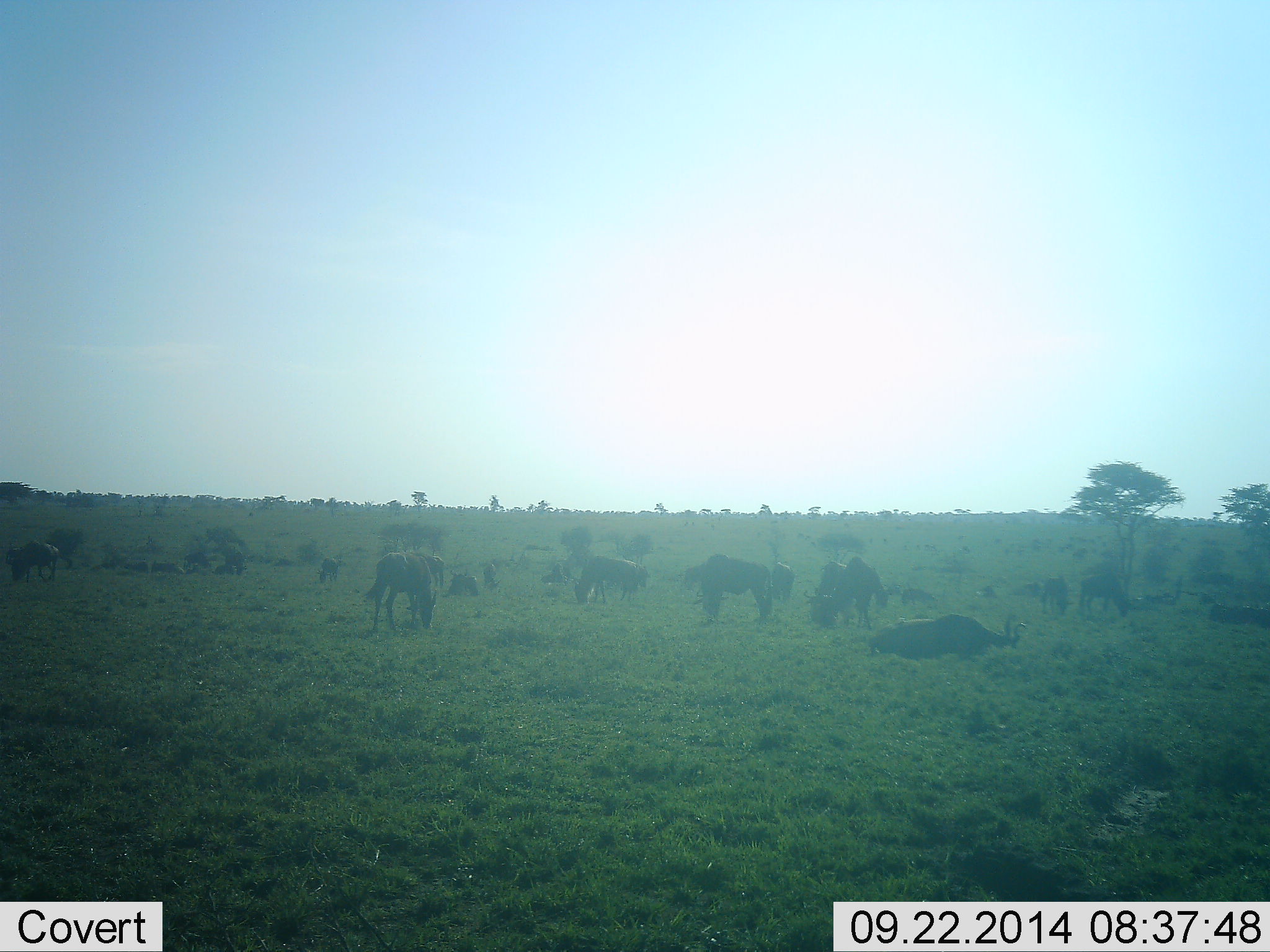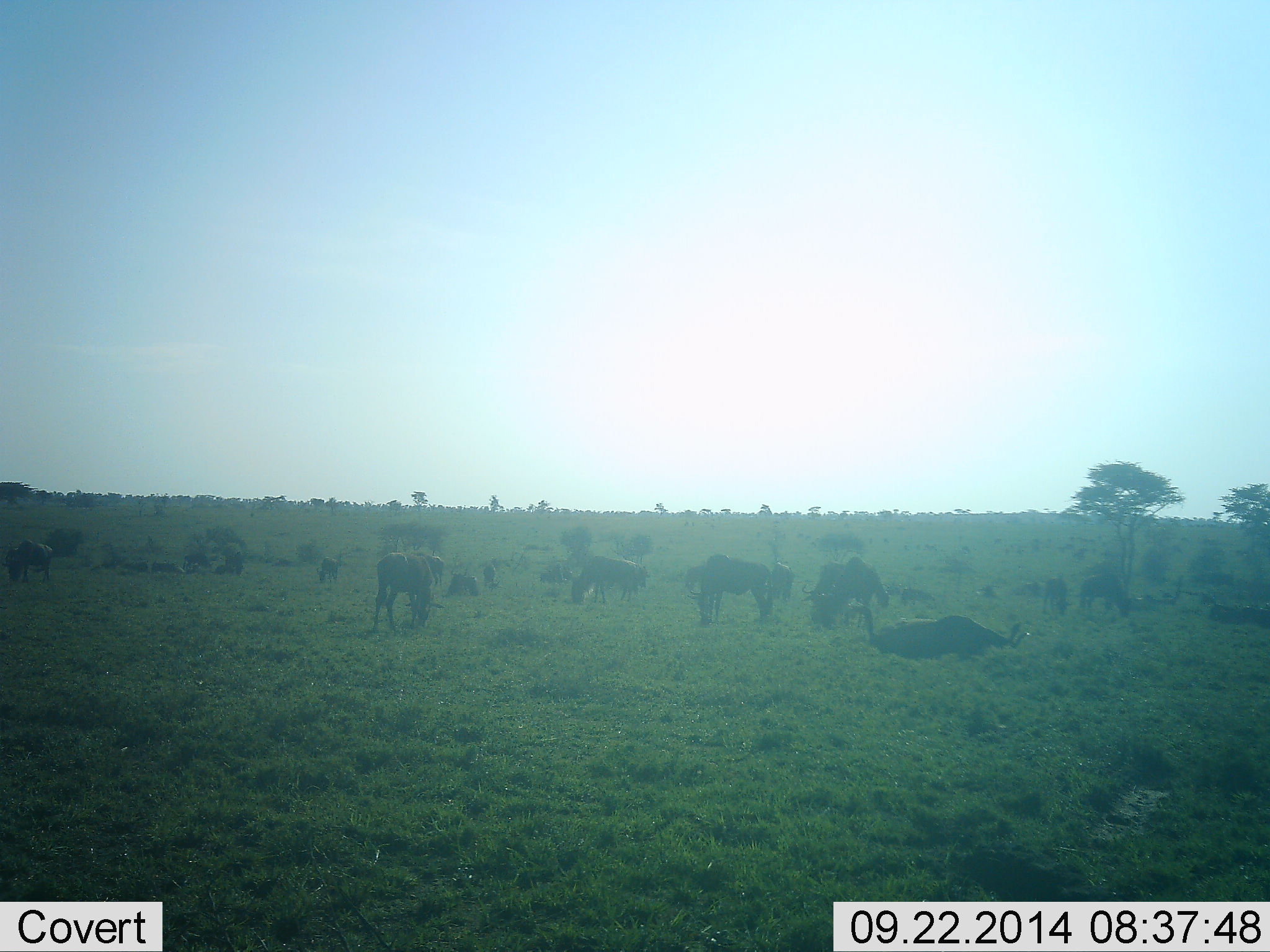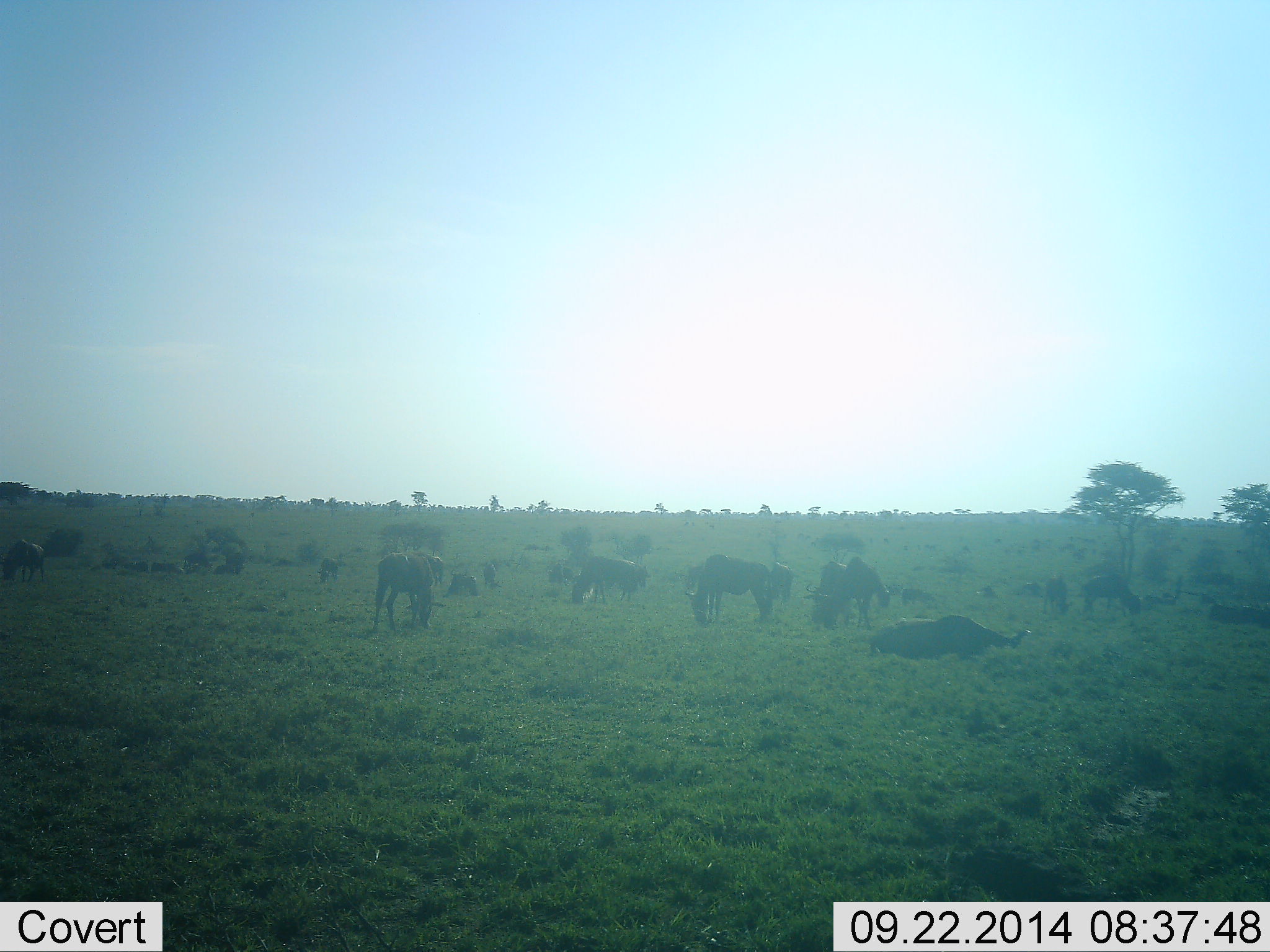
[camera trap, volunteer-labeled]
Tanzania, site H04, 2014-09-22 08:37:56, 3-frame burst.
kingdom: Animalia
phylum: Chordata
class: Mammalia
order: Artiodactyla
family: Bovidae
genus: Connochaetes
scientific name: Connochaetes taurinus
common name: blue wildebeest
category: wildebeest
Wildebeest (blue wildebeest) (Connochaetes taurinus), count 11-50. Behavior (volunteer vote fractions): standing 60%, resting 90%, moving 20%, interacting 20%. Young present (vote fraction): 10%. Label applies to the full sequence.